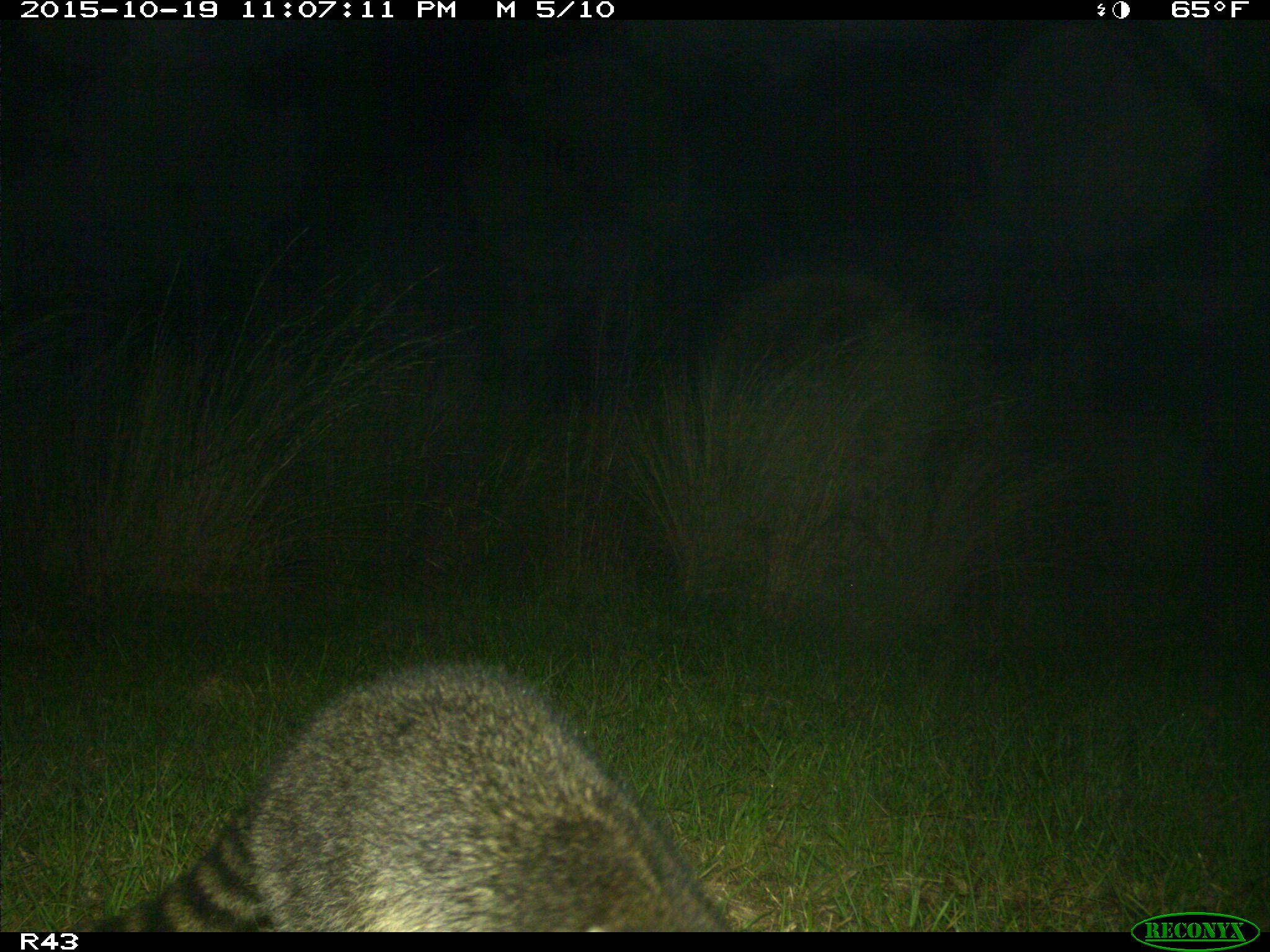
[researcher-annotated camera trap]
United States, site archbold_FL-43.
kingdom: Animalia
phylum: Chordata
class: Mammalia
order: Carnivora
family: Procyonidae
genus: Procyon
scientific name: Procyon lotor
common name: common raccoon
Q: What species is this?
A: Procyon lotor (common raccoon).